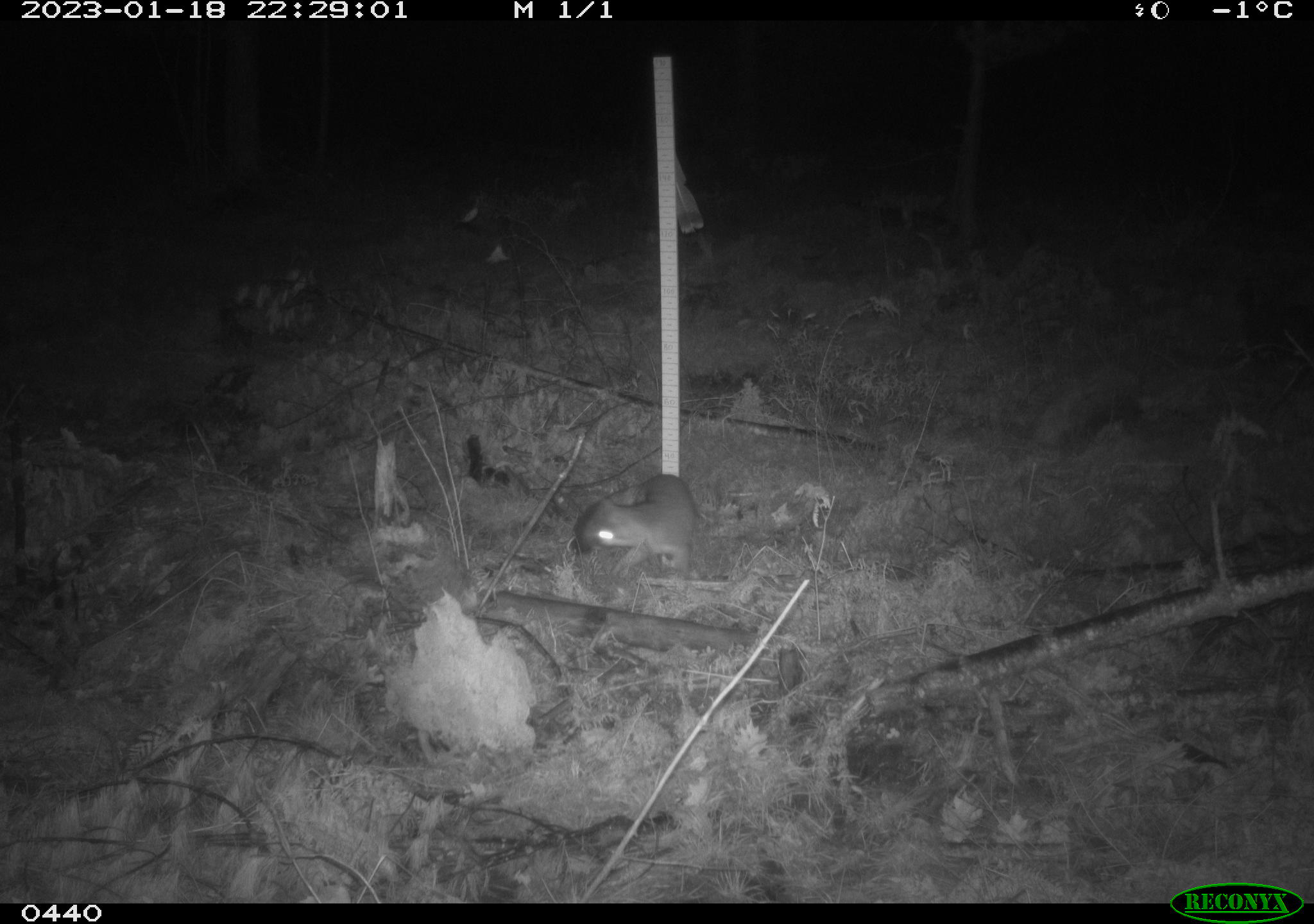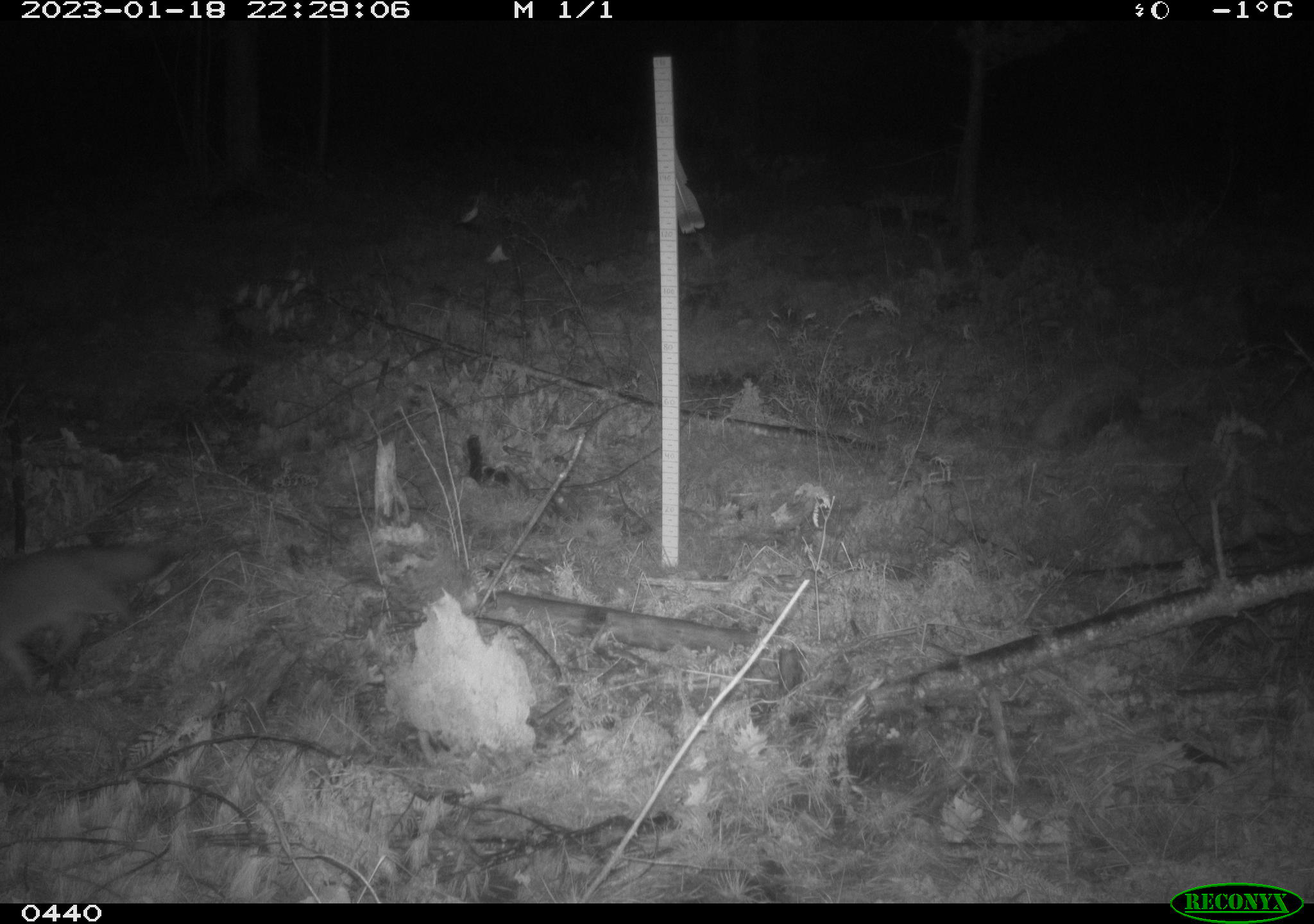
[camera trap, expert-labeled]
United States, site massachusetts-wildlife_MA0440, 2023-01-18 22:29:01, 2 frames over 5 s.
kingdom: Animalia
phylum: Chordata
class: Mammalia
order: Carnivora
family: Canidae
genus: Urocyon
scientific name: Urocyon cinereoargenteus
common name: gray fox